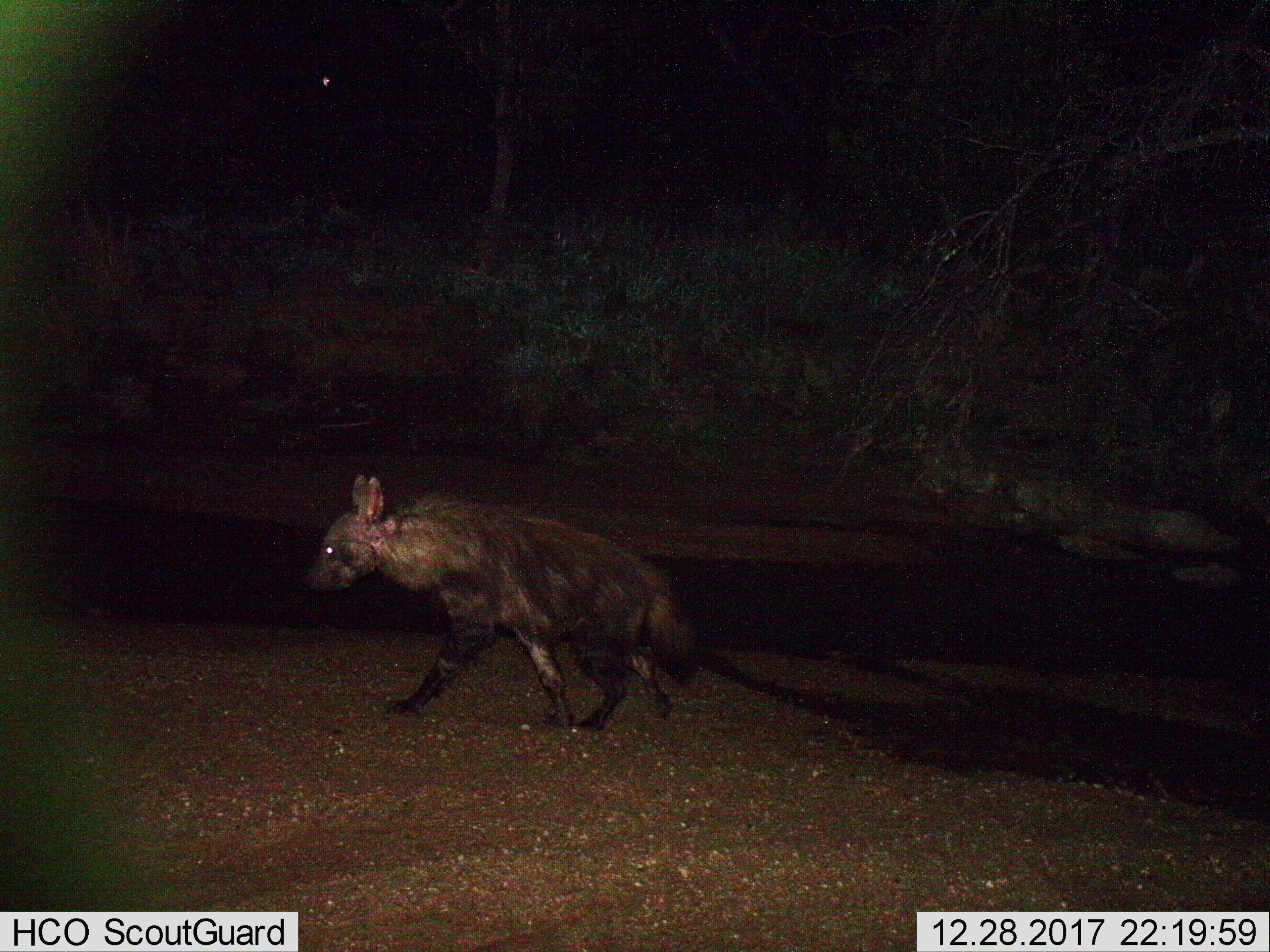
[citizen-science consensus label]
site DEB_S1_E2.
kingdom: Animalia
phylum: Chordata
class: Mammalia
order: Carnivora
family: Hyaenidae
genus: Parahyaena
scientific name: Parahyaena brunnea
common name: brown hyena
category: hyenabrown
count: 1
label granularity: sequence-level